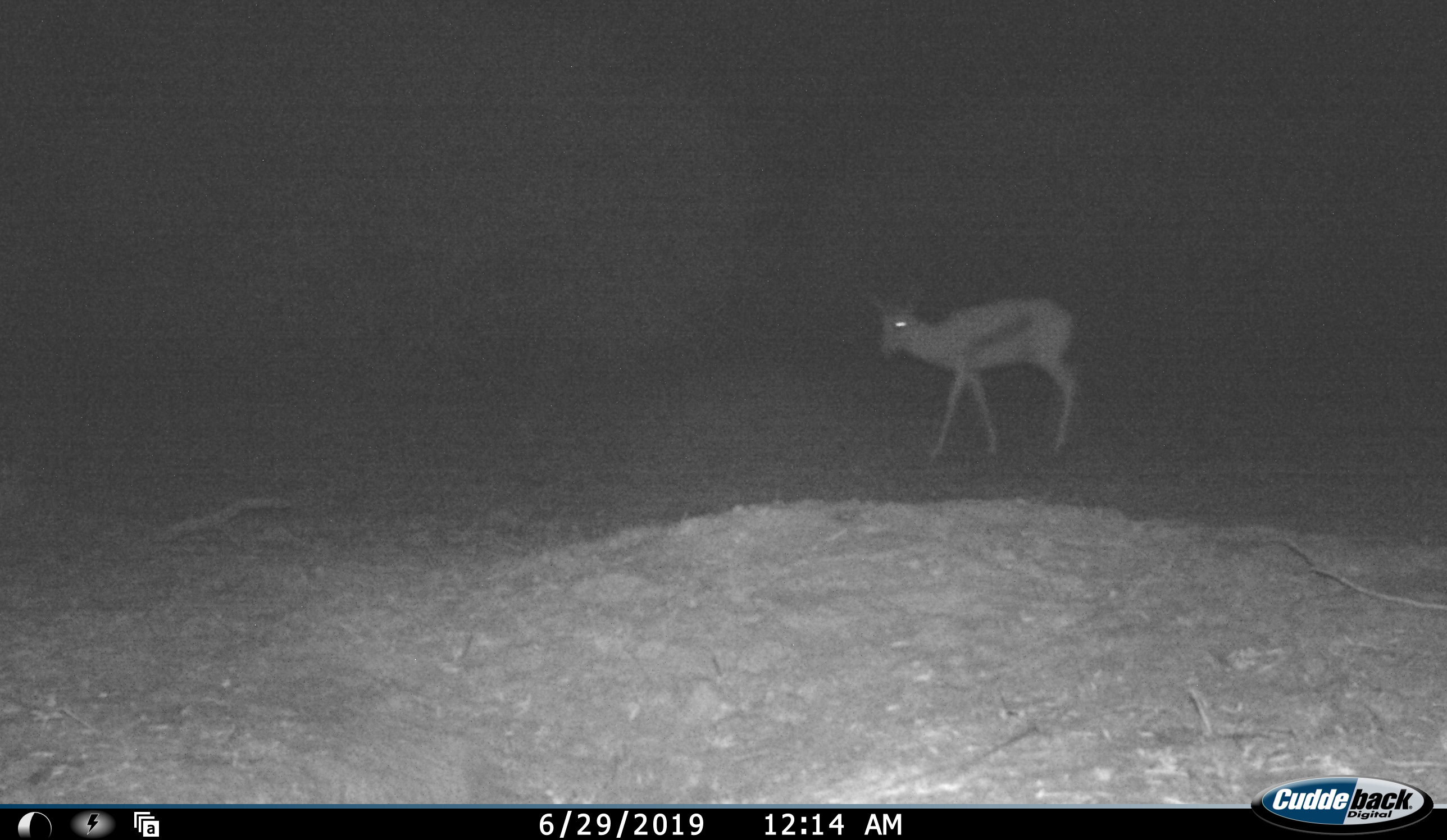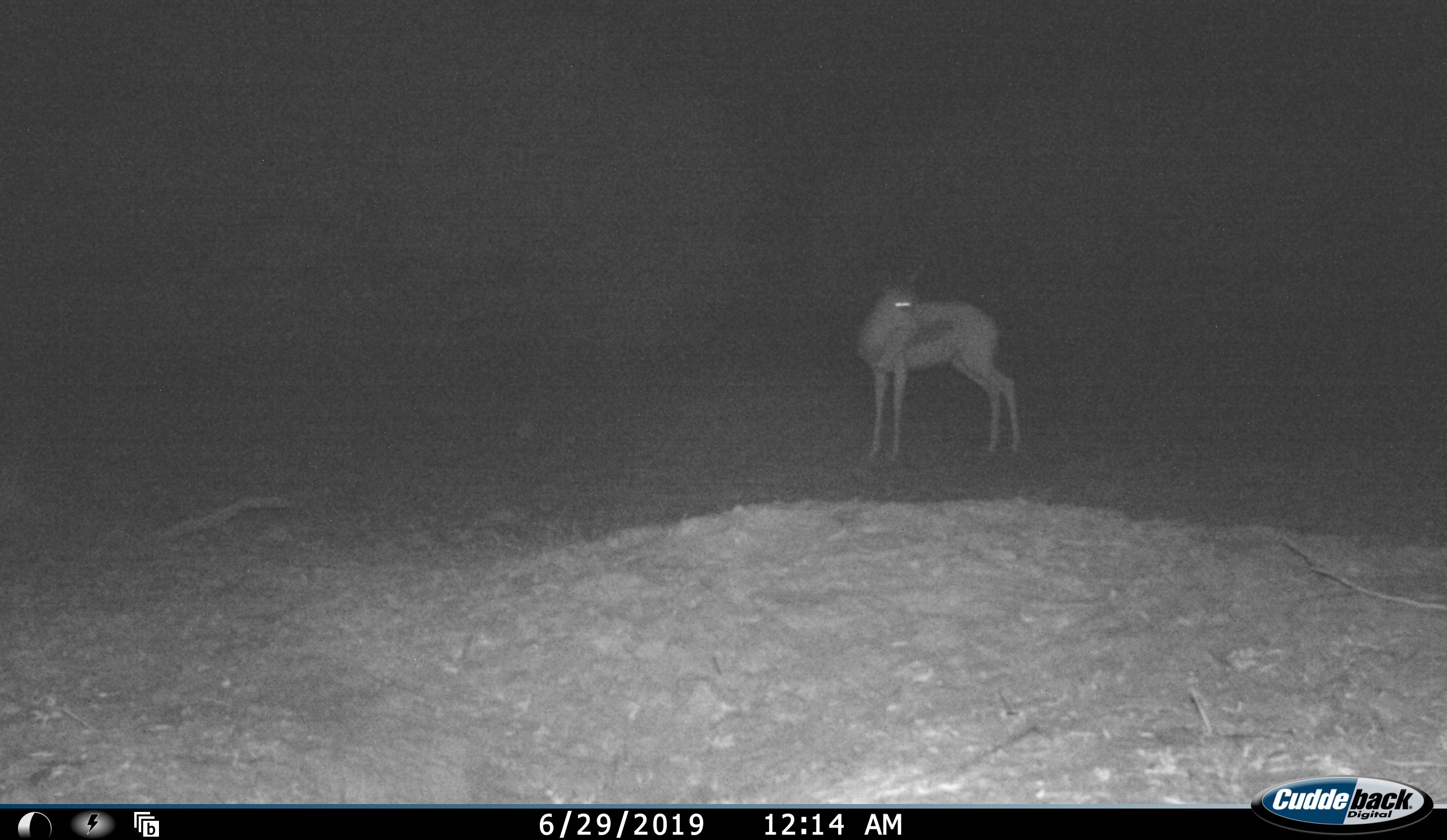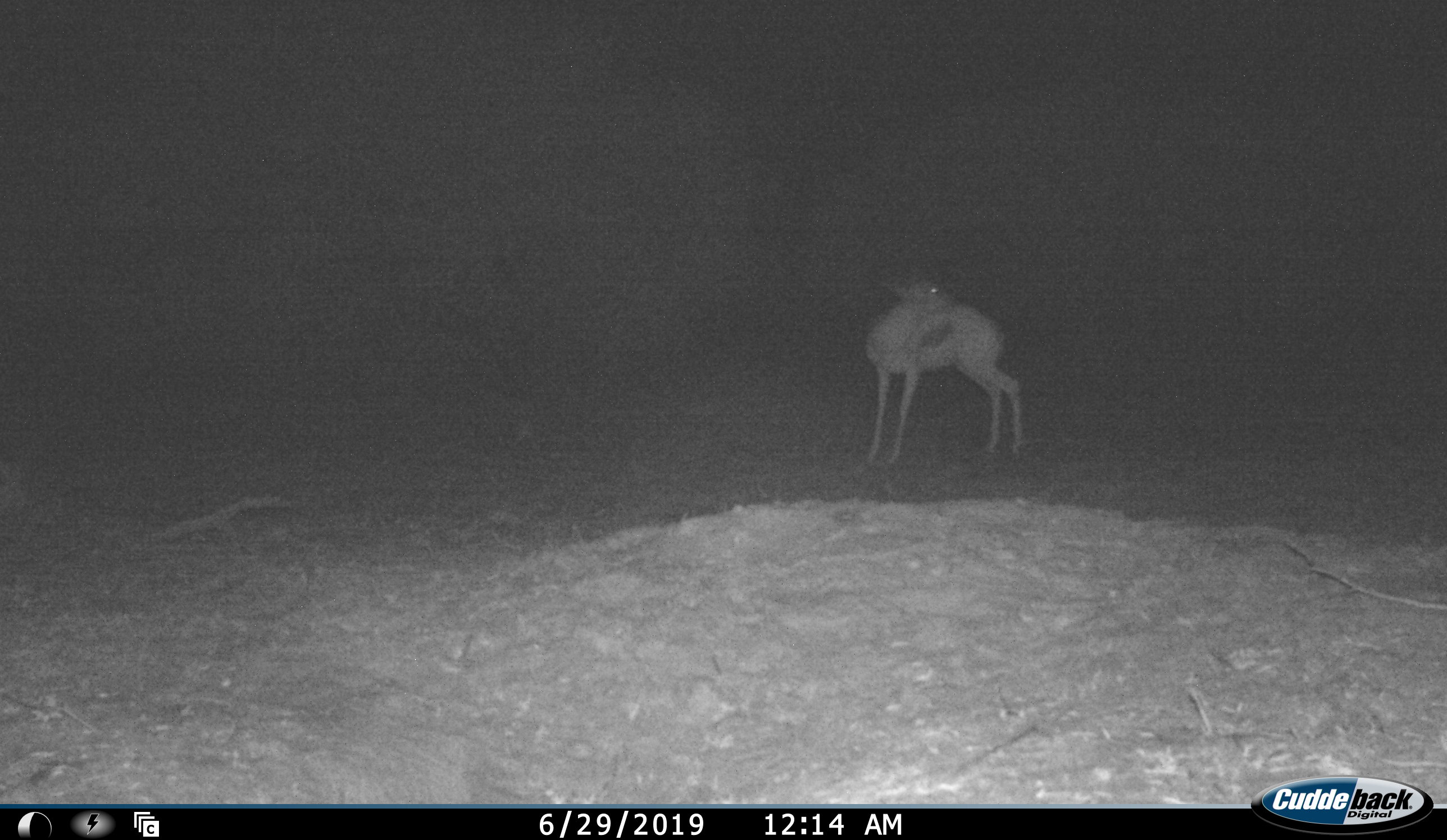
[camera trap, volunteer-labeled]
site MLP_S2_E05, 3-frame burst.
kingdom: Animalia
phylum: Chordata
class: Mammalia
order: Artiodactyla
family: Bovidae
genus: Antidorcas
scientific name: Antidorcas marsupialis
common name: springbok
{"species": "springbok (Antidorcas marsupialis)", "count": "1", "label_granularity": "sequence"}